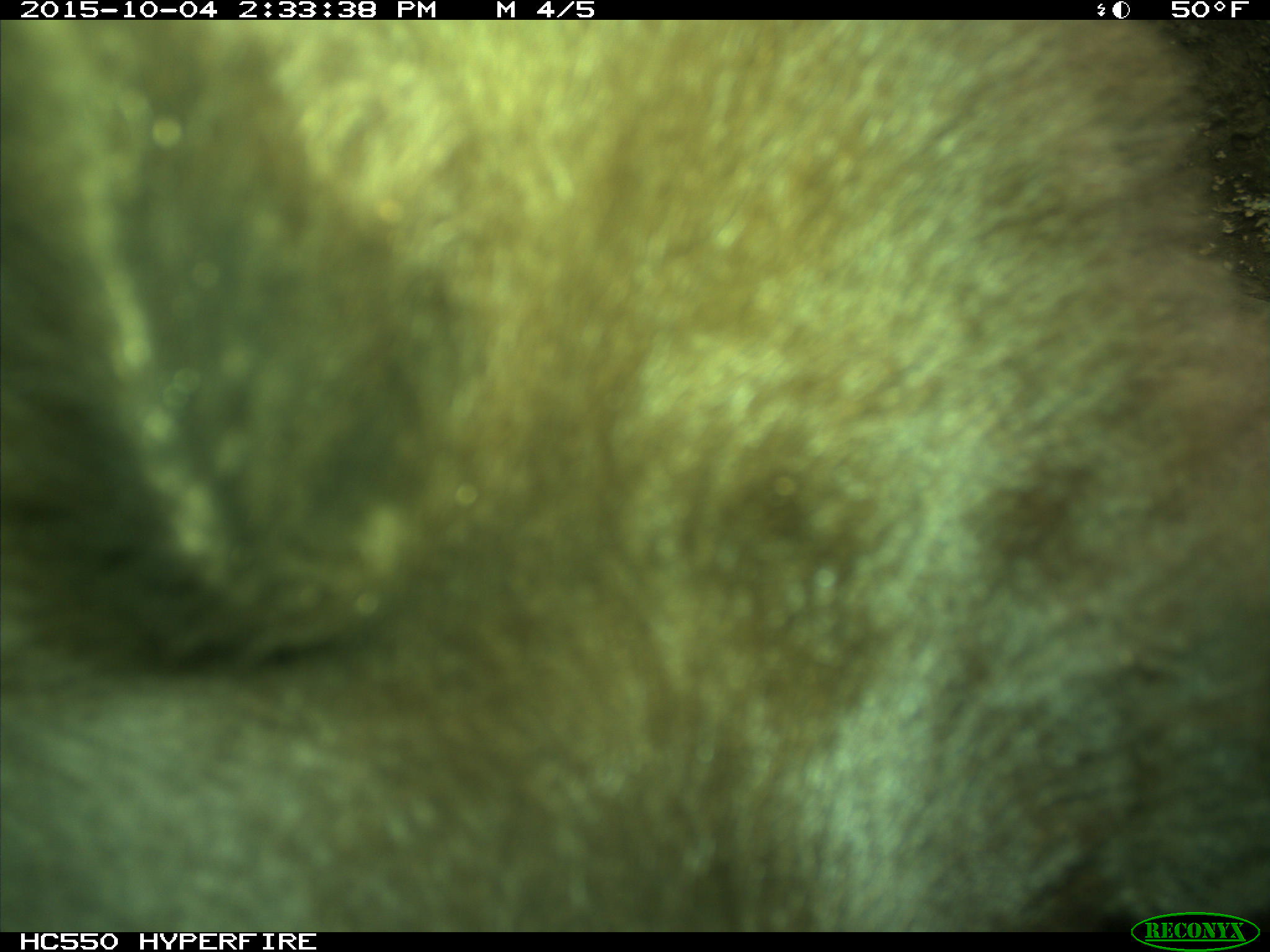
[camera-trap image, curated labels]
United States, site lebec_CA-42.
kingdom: Animalia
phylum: Chordata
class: Mammalia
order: Carnivora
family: Ursidae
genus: Ursus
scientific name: Ursus americanus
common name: american black bear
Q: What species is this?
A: Ursus americanus (american black bear).